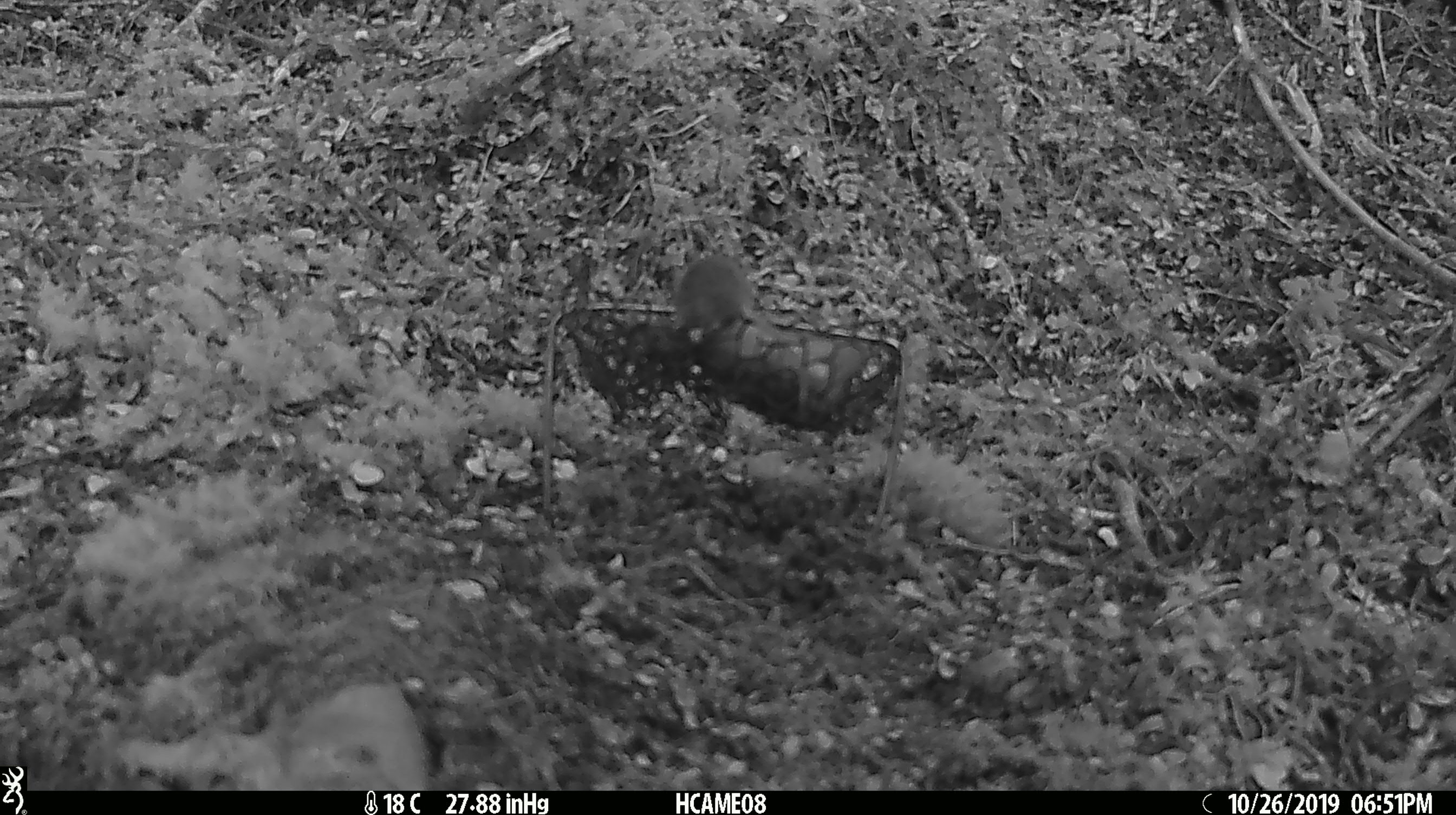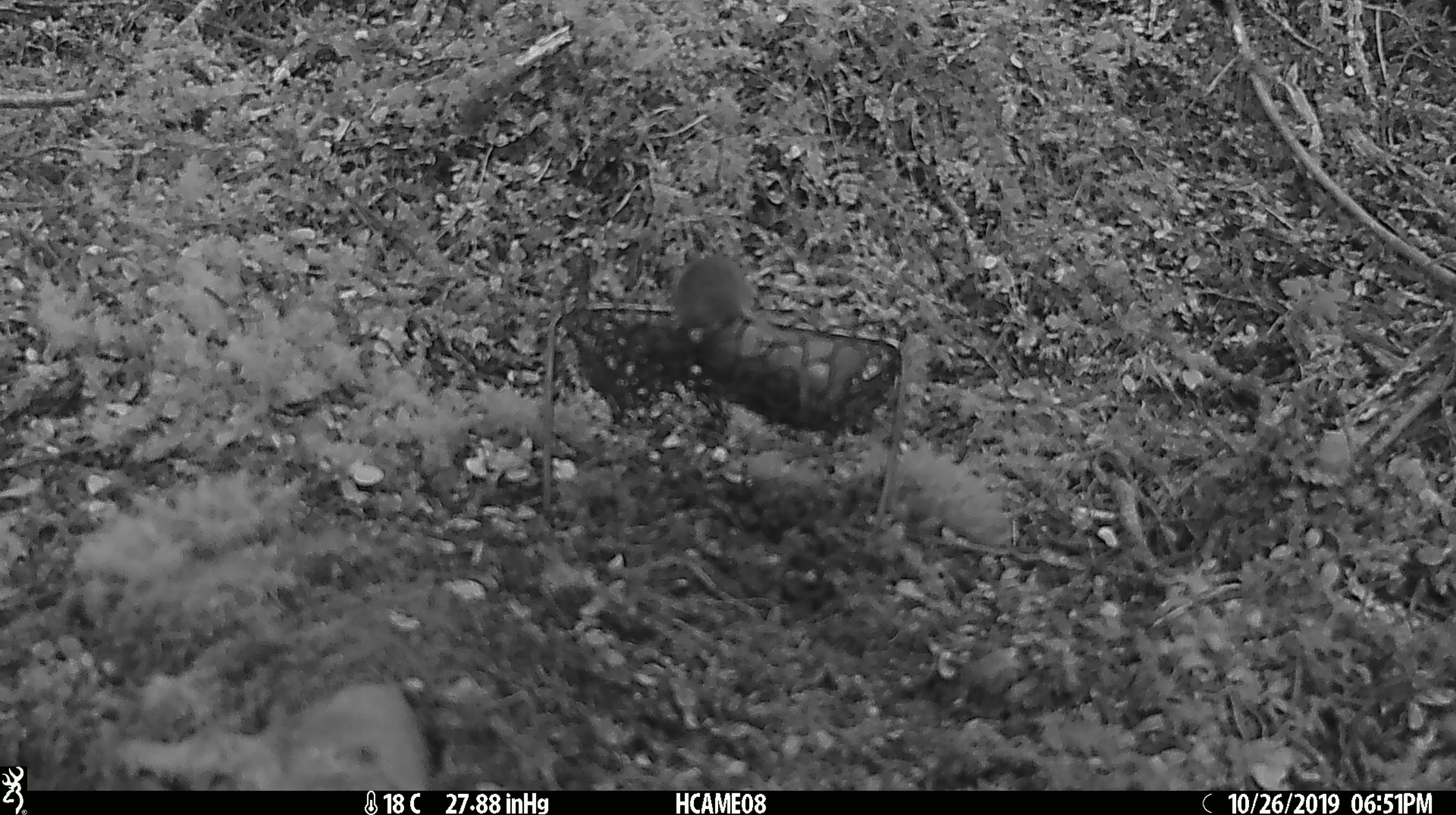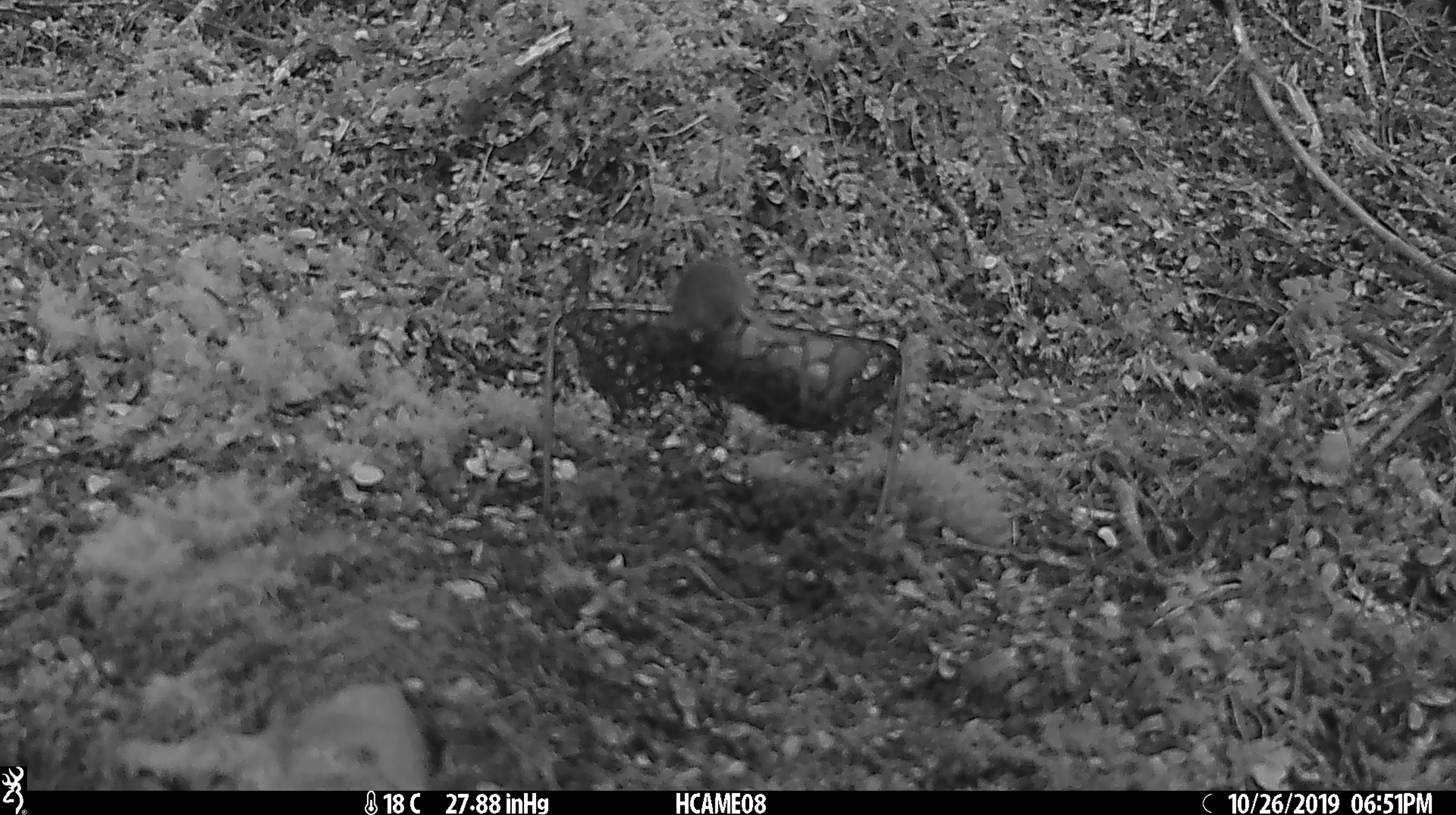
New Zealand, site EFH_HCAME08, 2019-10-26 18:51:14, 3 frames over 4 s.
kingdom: Animalia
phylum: Chordata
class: Mammalia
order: Rodentia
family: Muridae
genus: Mus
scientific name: Mus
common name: mouse